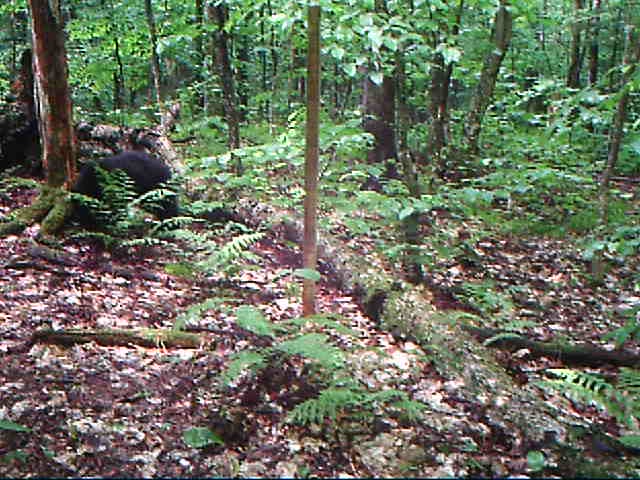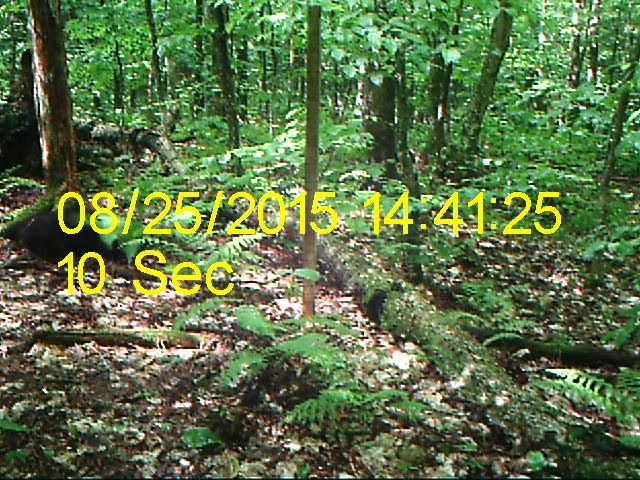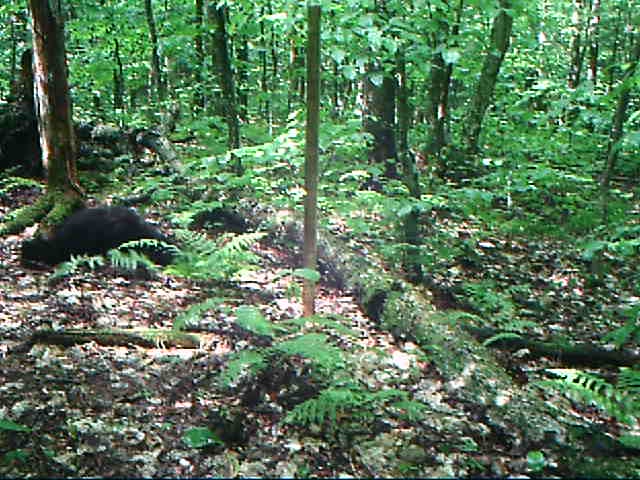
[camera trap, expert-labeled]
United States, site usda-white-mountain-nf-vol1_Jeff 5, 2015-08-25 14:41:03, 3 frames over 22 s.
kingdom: Animalia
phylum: Chordata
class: Mammalia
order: Carnivora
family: Ursidae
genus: Ursus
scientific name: Ursus americanus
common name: black bear